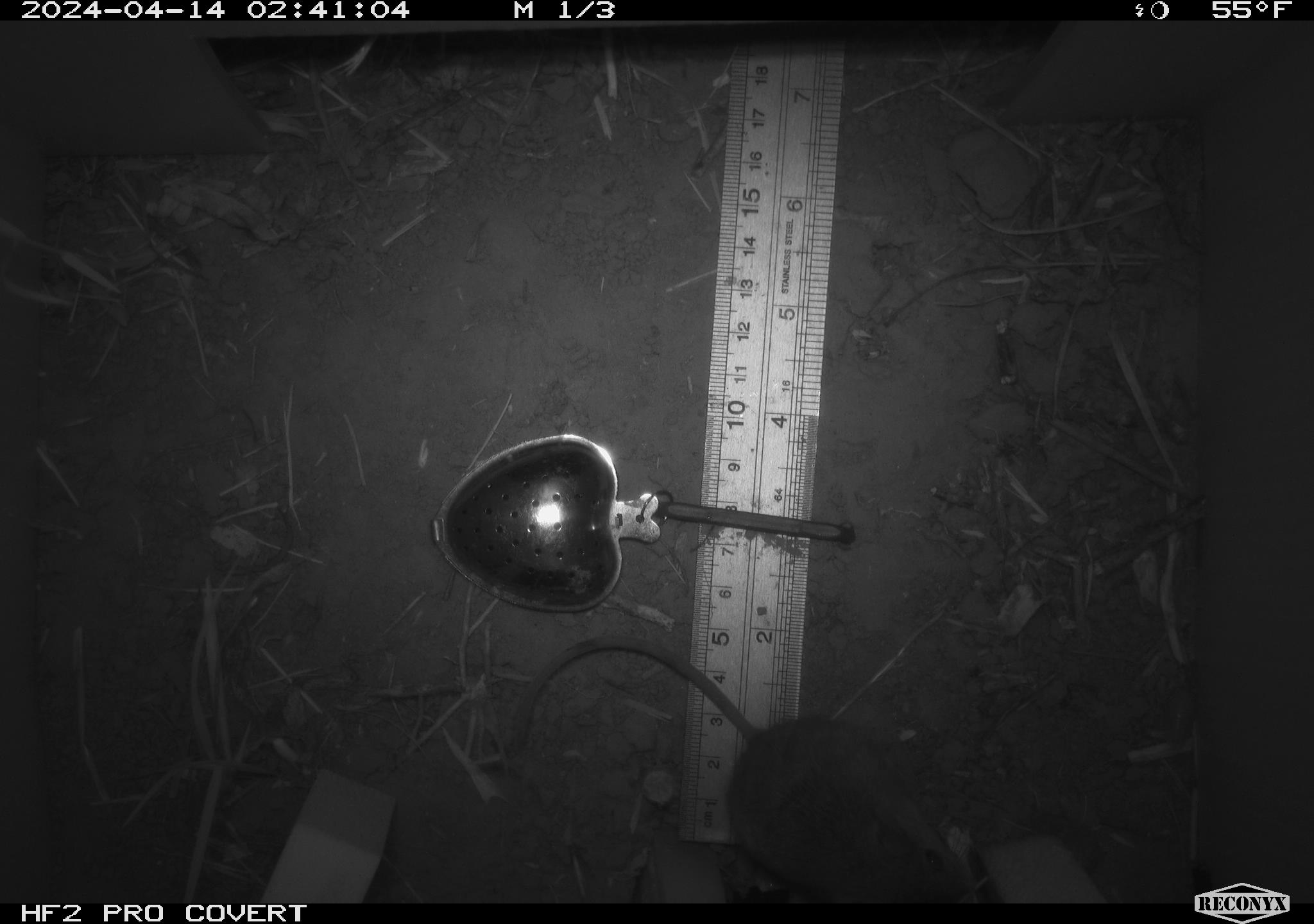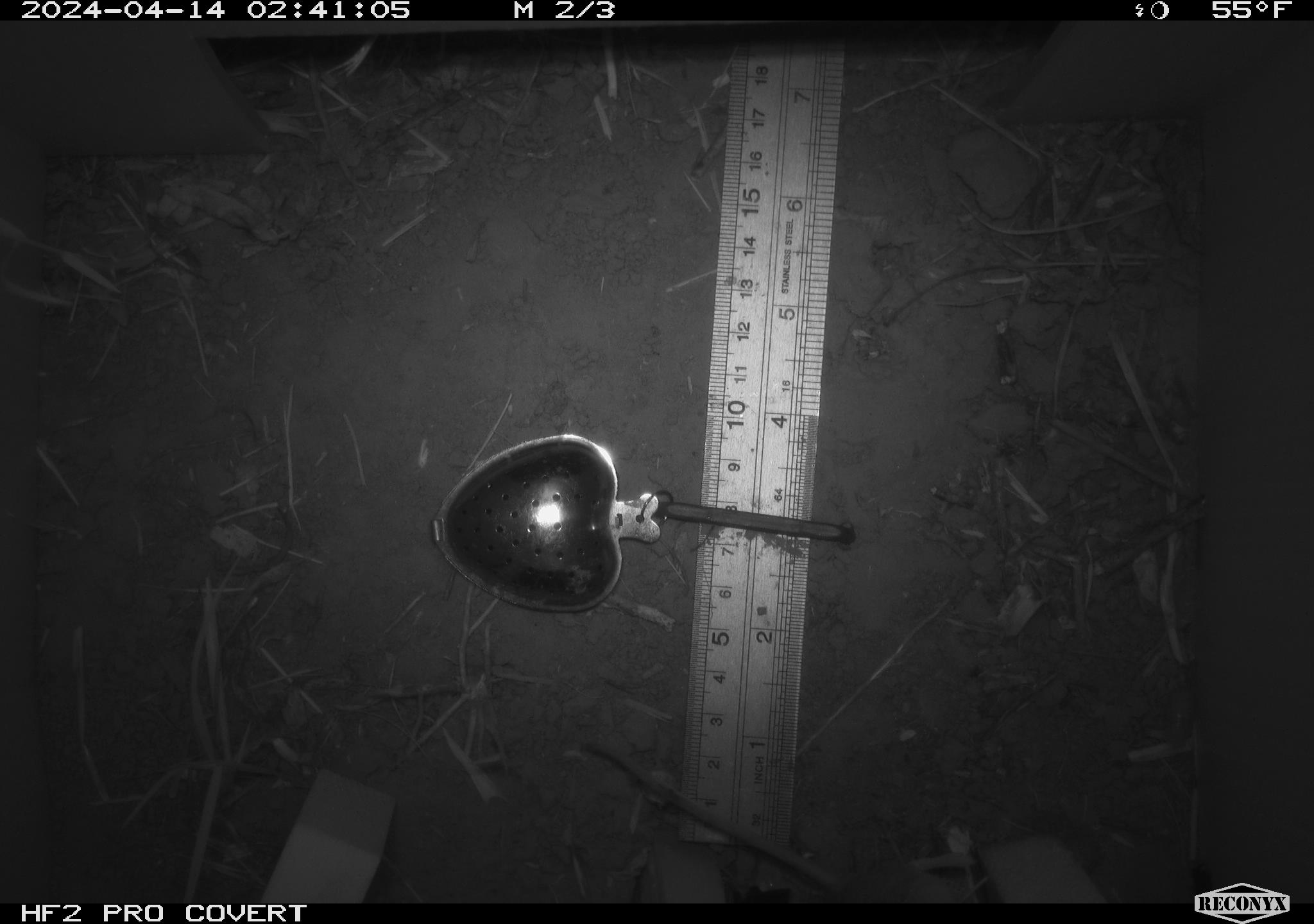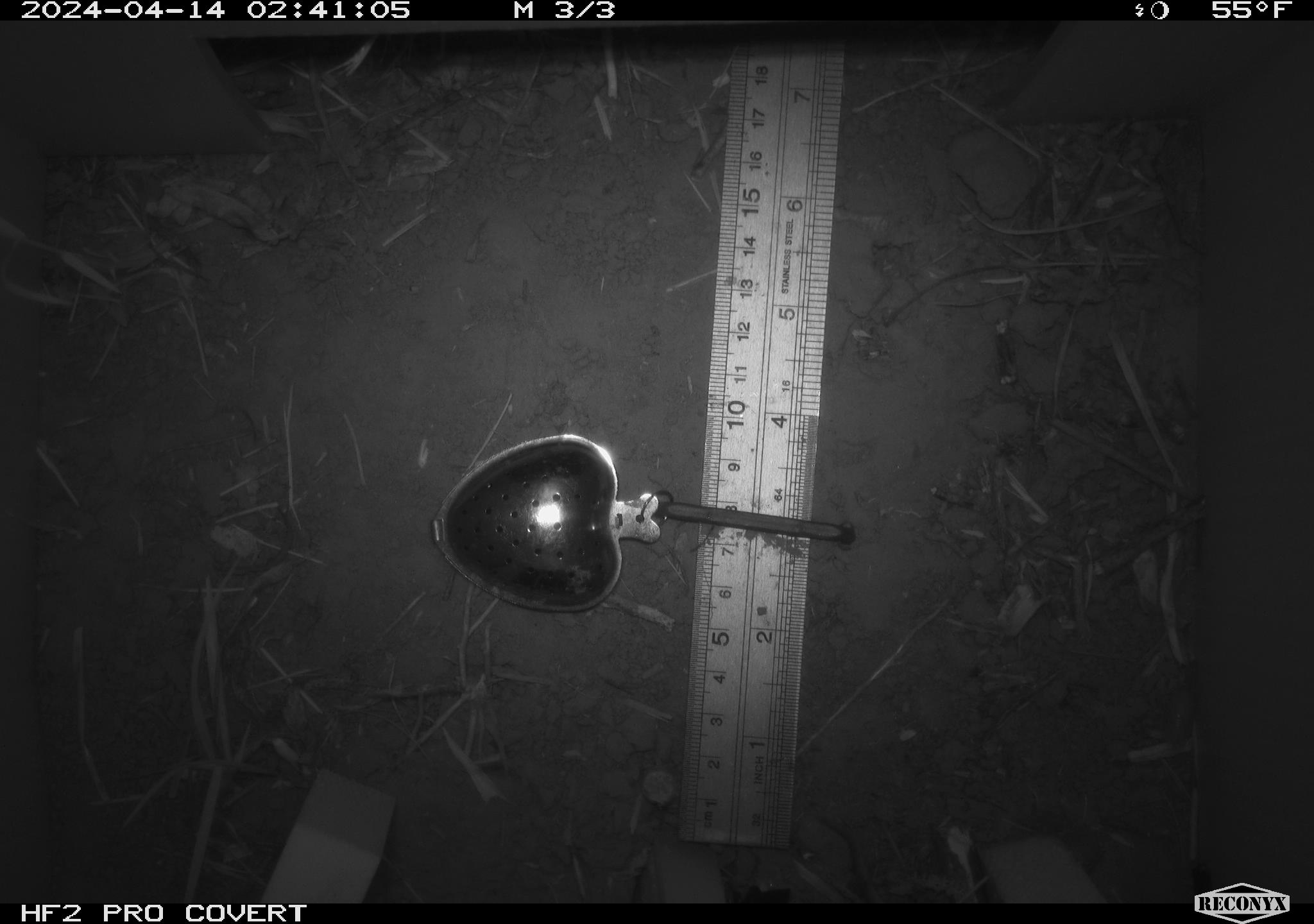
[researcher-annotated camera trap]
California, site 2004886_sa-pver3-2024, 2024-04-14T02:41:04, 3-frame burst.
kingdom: Animalia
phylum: Chordata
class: Mammalia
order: Rodentia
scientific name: Rodentia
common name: mouse species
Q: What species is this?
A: Mouse species (Rodentia).